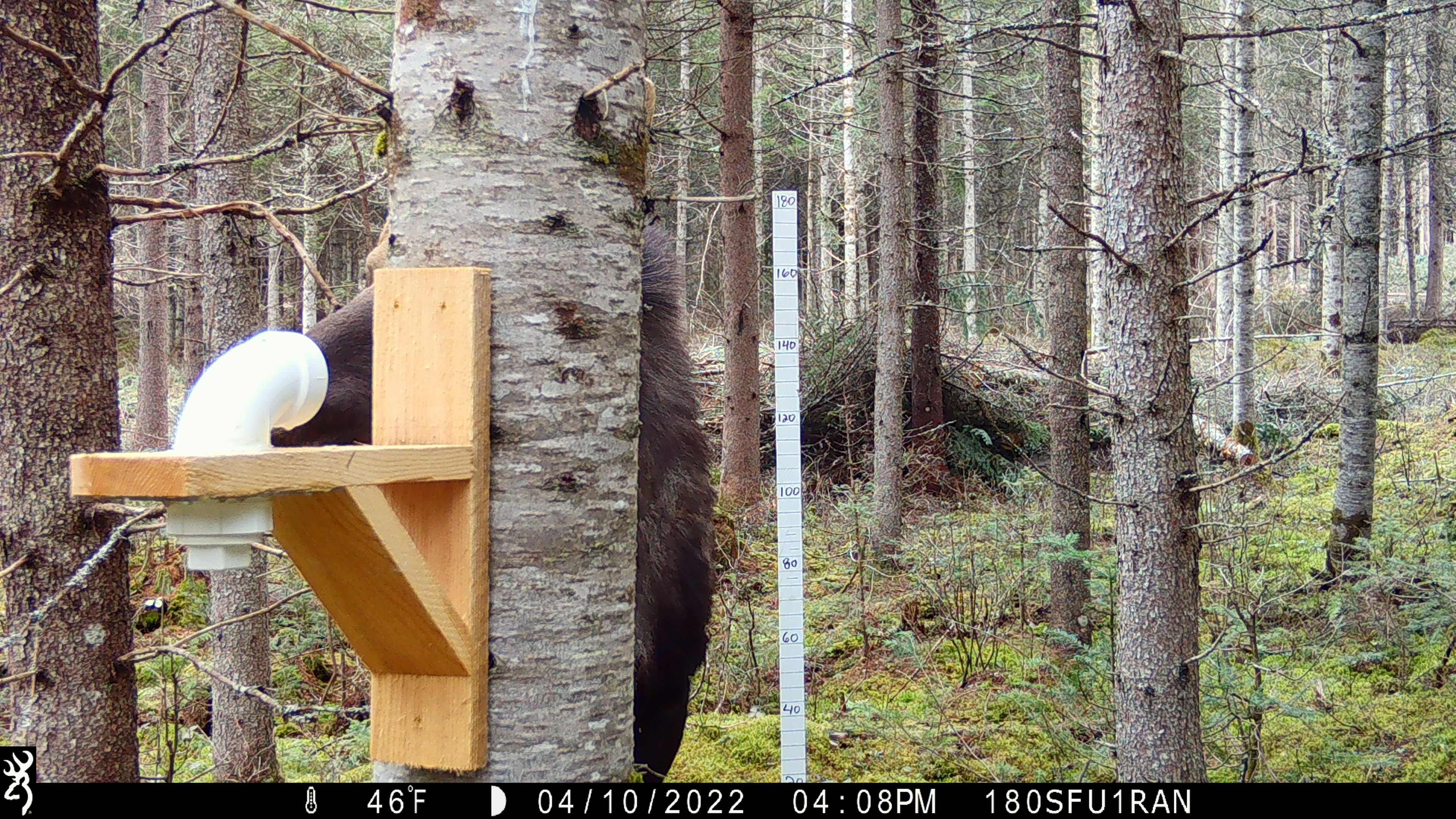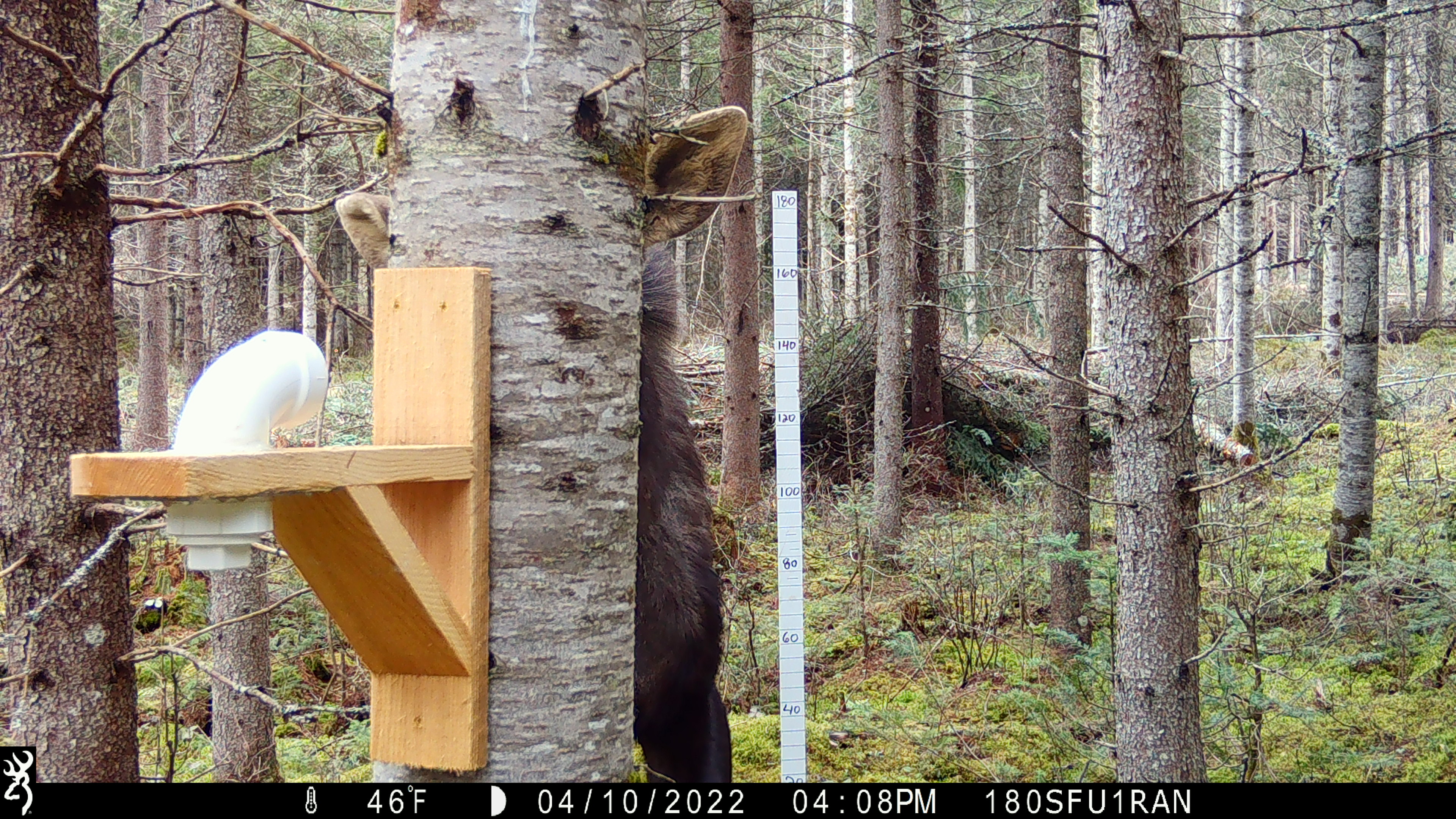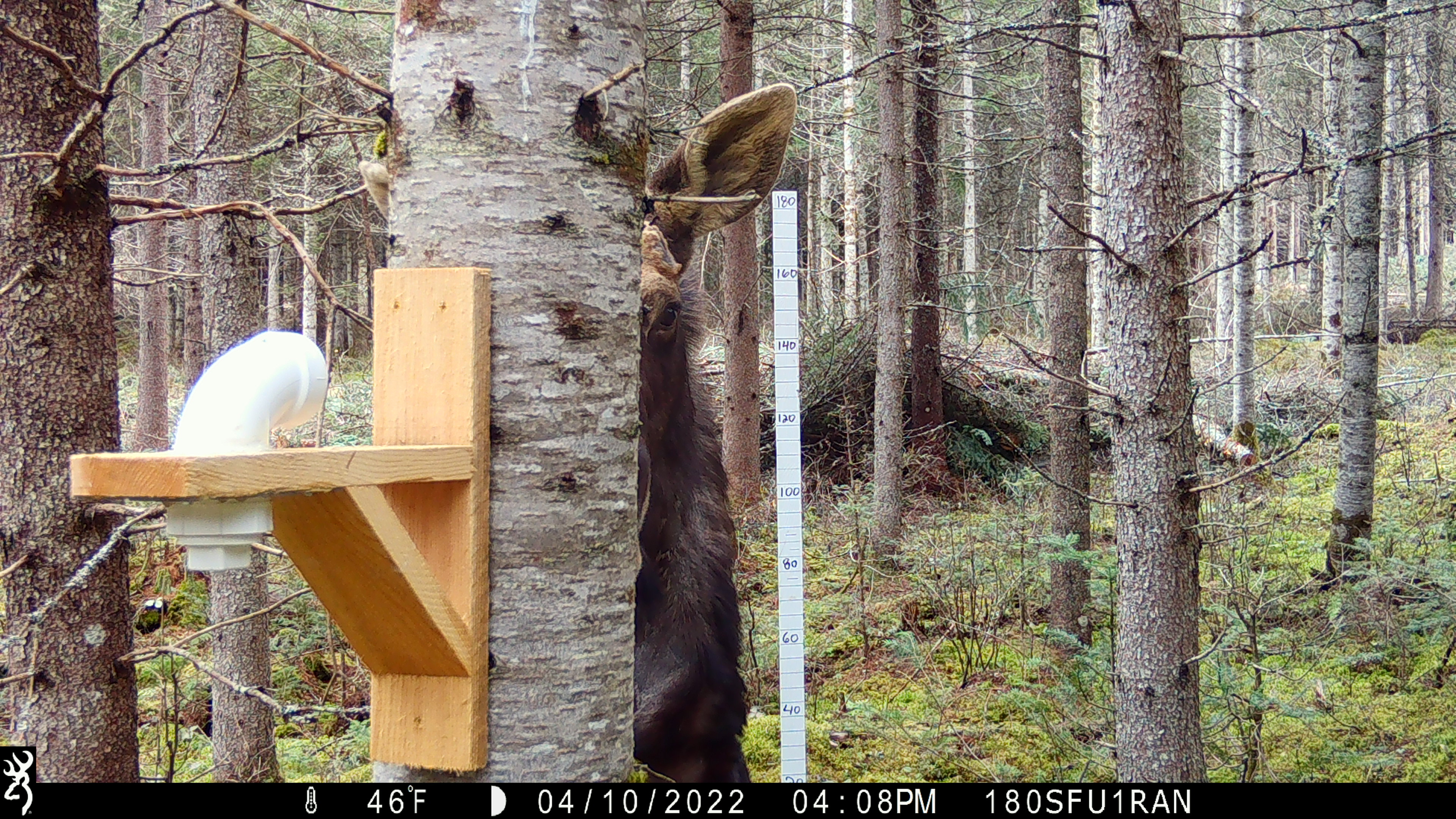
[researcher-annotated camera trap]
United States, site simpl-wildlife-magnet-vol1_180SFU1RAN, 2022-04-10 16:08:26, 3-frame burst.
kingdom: Animalia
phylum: Chordata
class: Mammalia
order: Artiodactyla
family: Cervidae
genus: Alces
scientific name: Alces alces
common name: moose